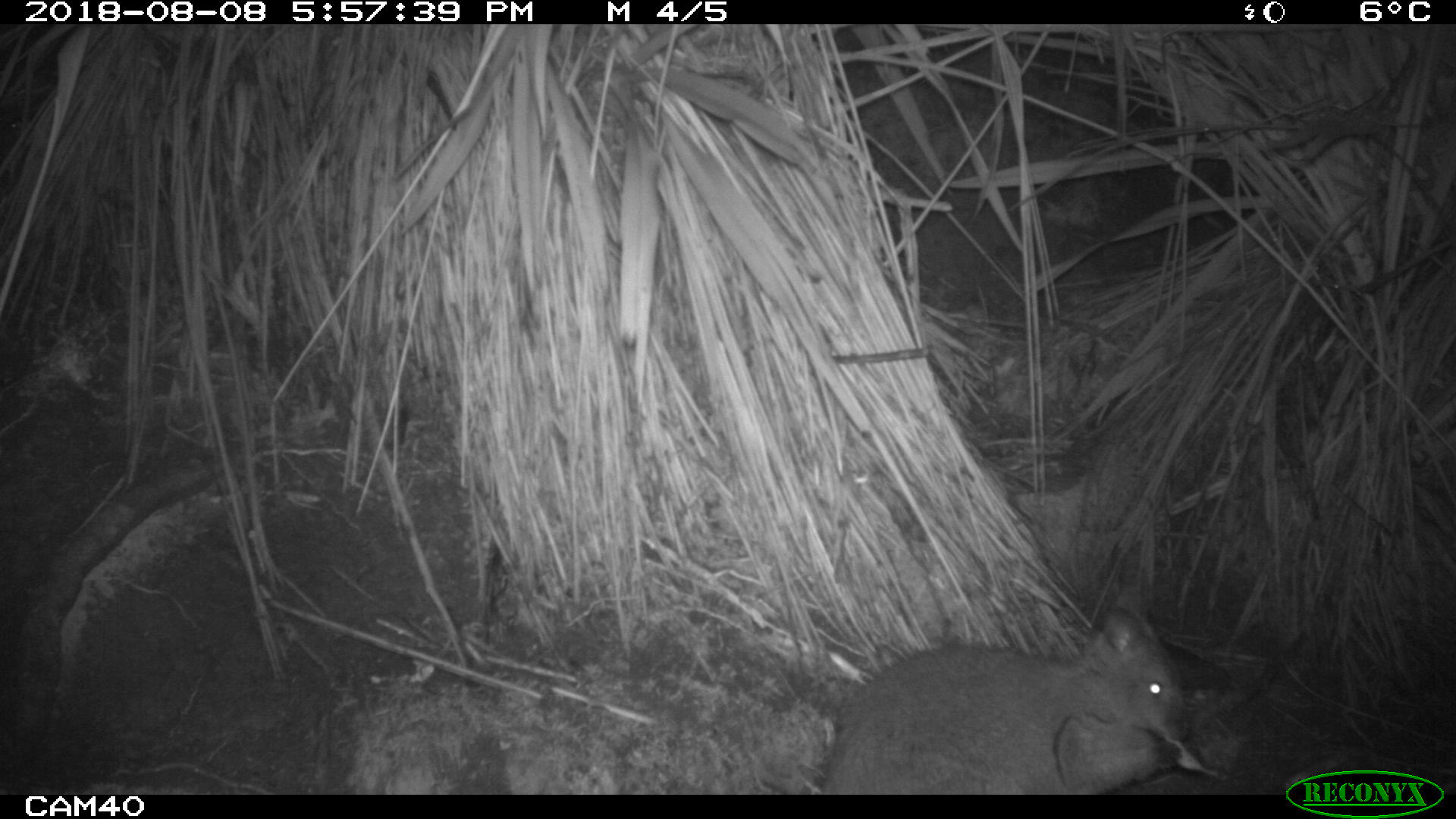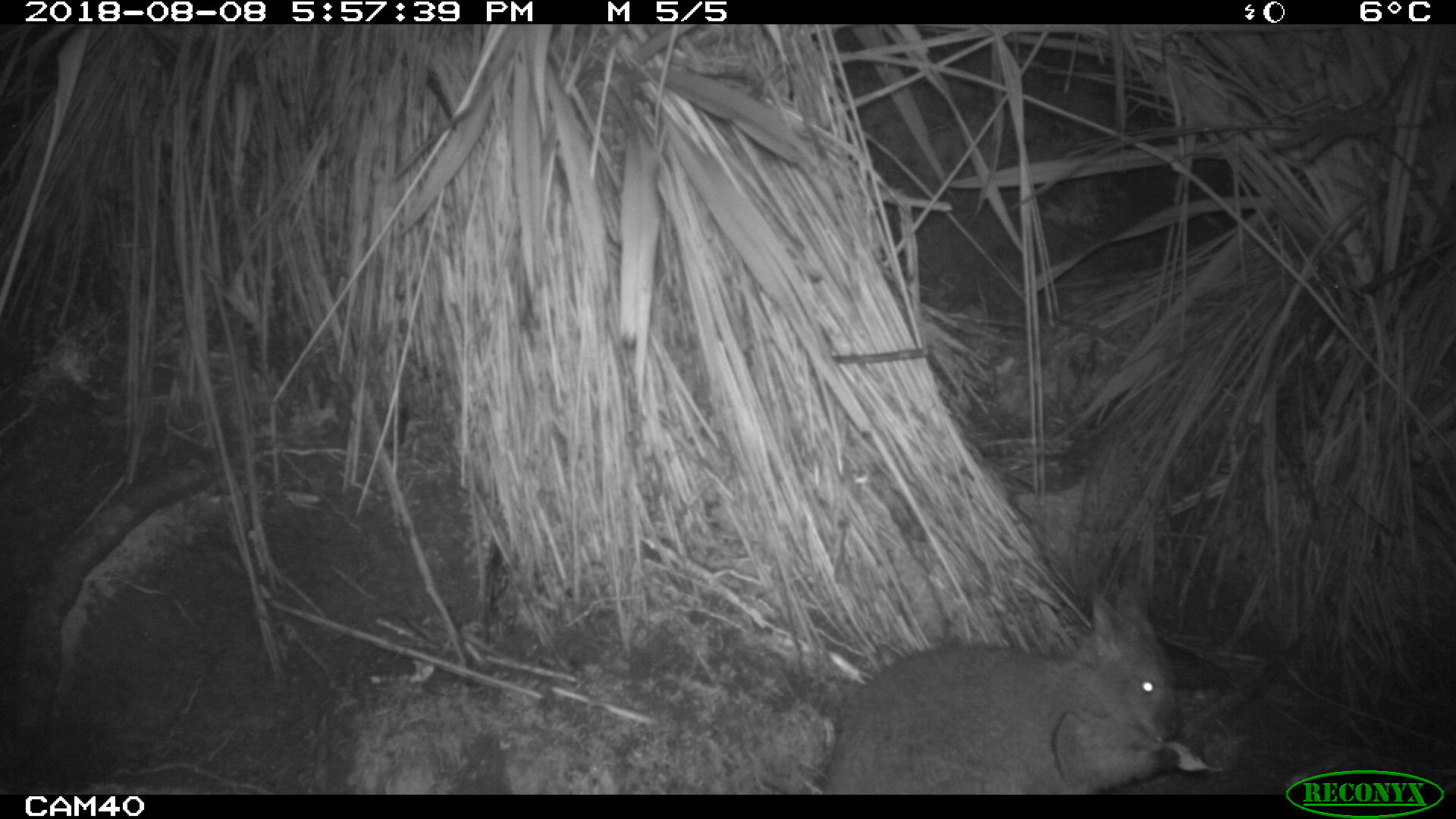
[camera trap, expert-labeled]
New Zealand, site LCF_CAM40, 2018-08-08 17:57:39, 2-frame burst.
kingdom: Animalia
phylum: Chordata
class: Mammalia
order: Diprotodontia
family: Macropodidae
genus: Notamacropus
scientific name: Notamacropus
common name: wallaby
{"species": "wallaby (Notamacropus)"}